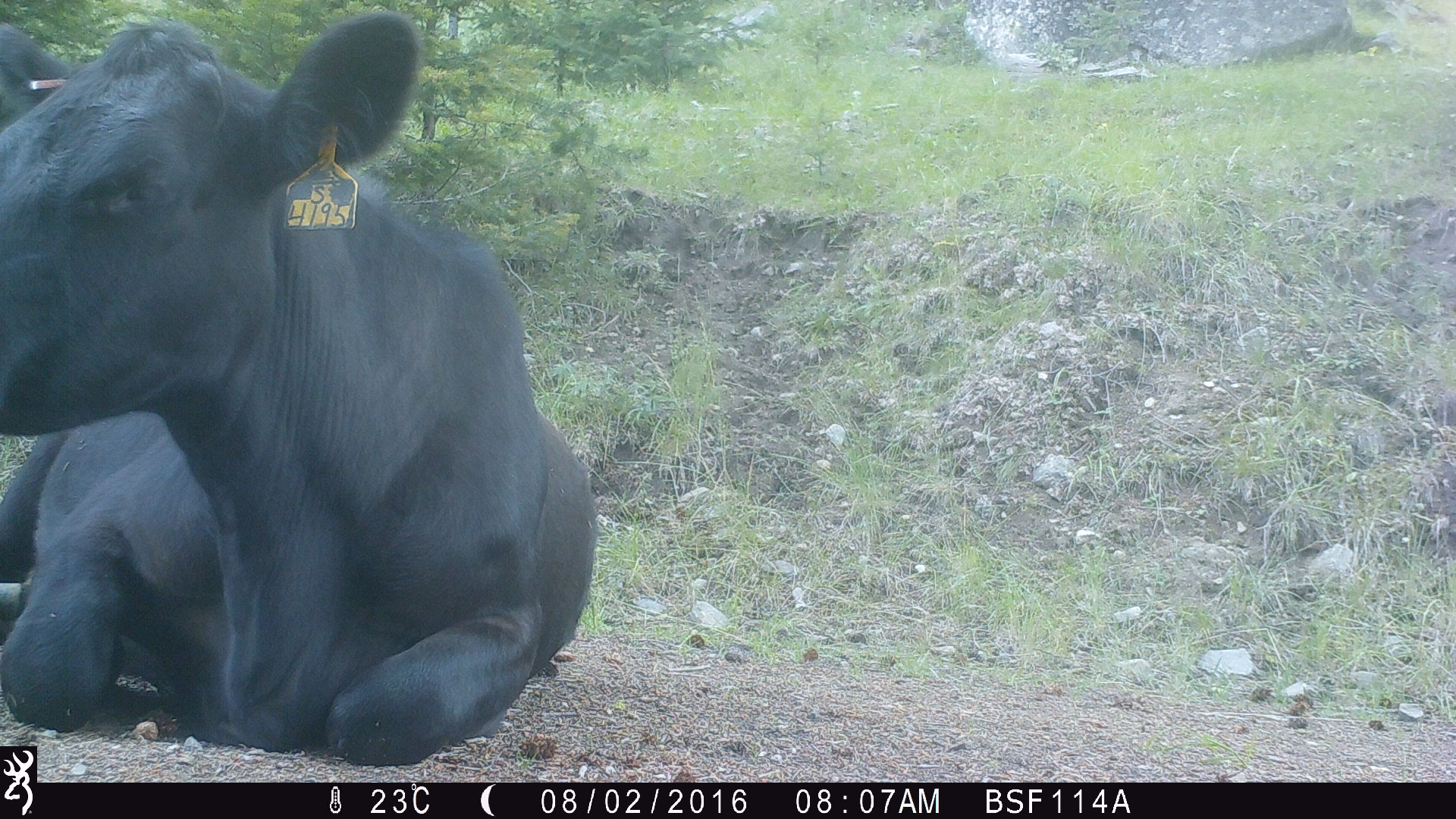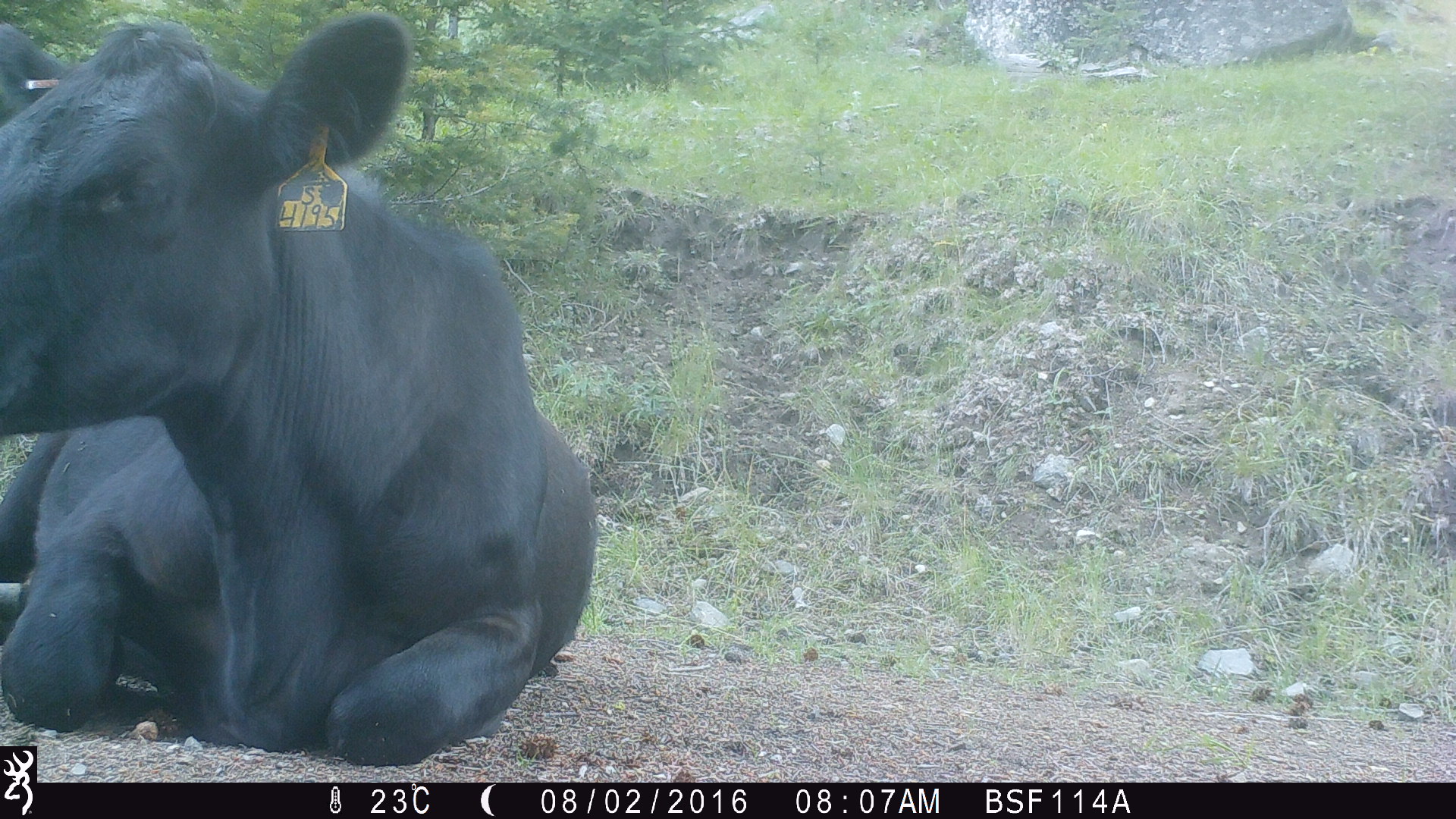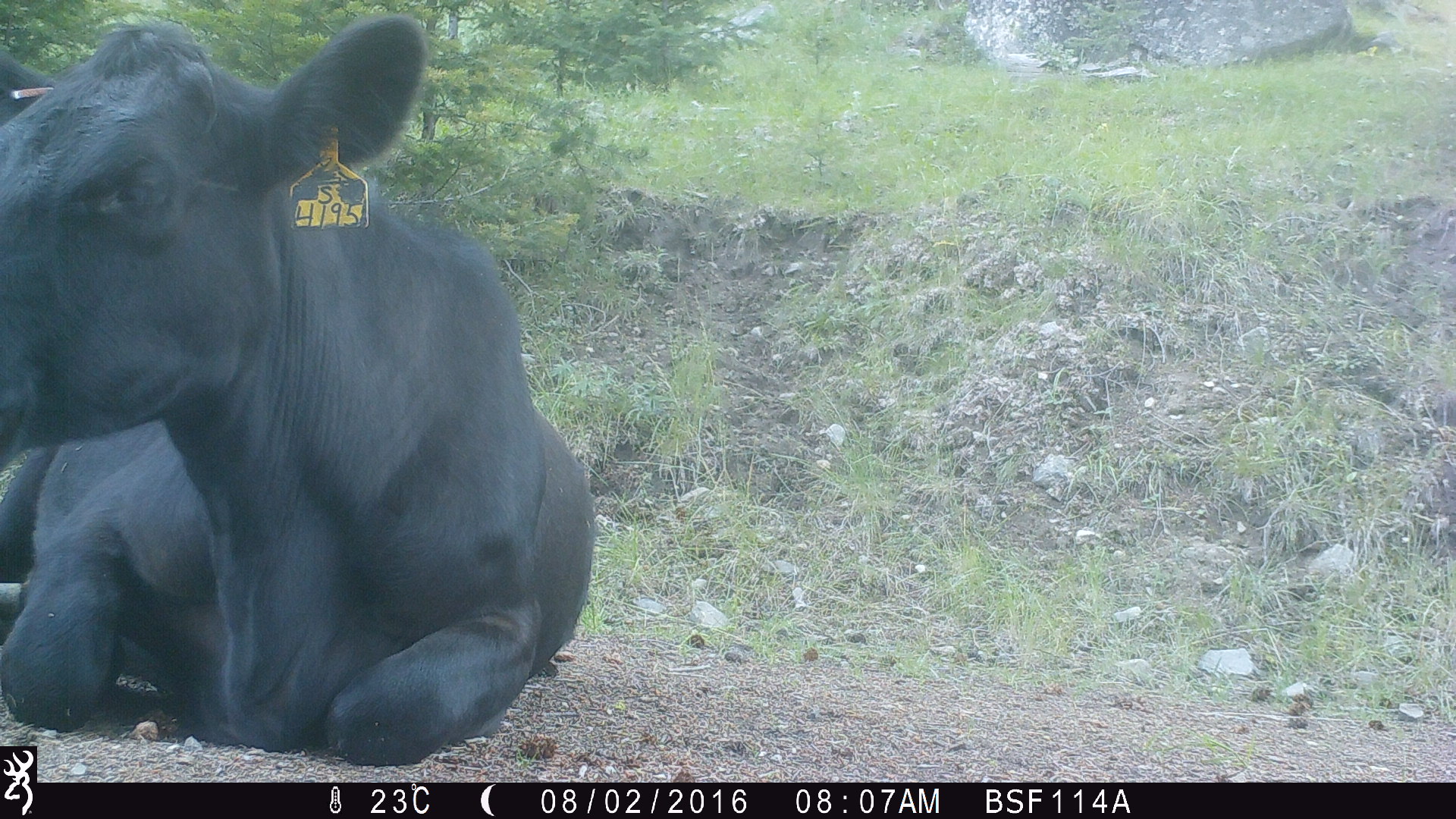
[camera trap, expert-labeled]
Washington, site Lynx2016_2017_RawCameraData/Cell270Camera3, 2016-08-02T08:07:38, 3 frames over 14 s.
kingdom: Animalia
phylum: Chordata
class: Mammalia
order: Artiodactyla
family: Bovidae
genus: Bos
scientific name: Bos taurus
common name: domestic cattle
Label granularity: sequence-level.